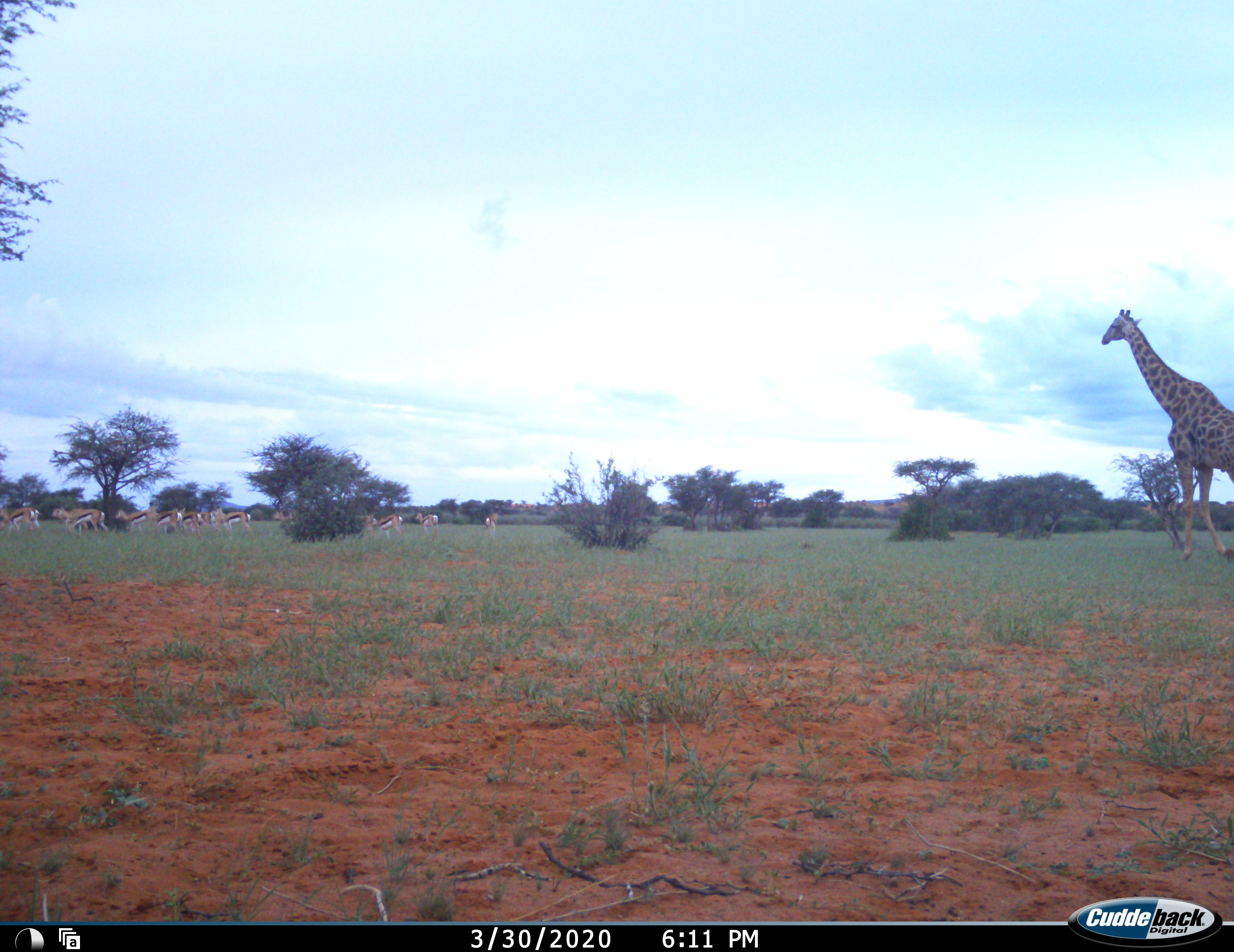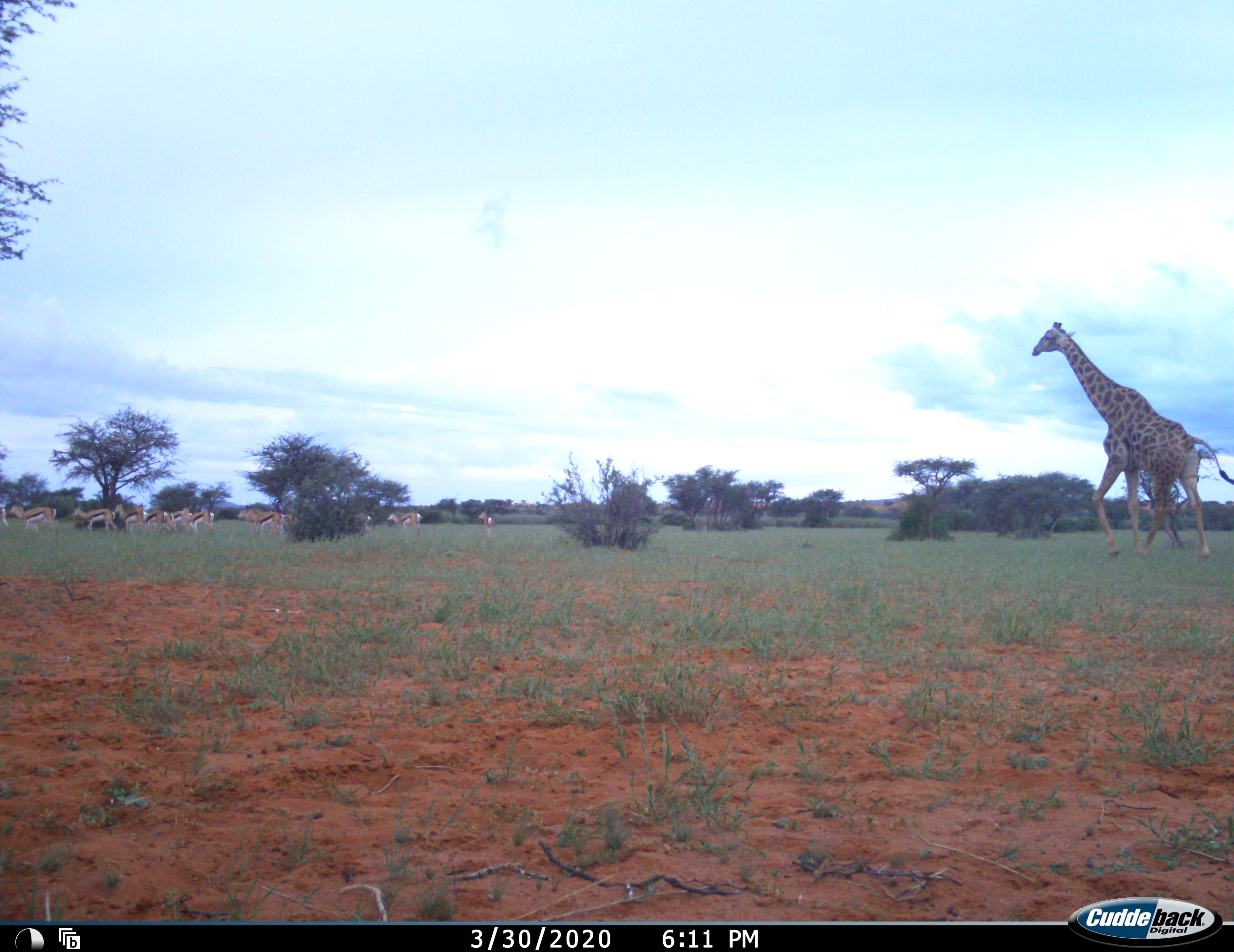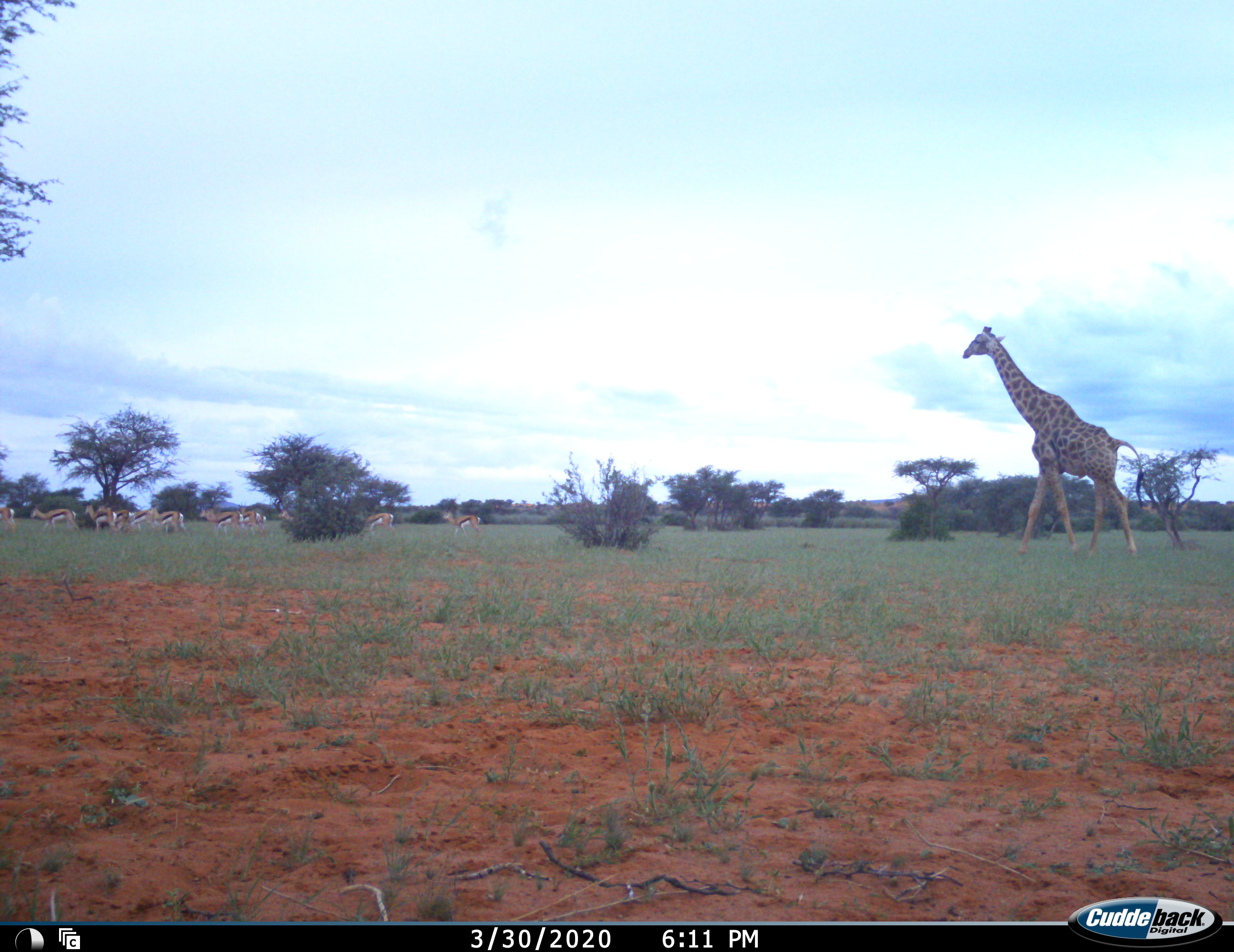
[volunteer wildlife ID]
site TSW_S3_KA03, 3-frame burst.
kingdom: Animalia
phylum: Chordata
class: Mammalia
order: Artiodactyla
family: Giraffidae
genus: Giraffa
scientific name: Giraffa camelopardalis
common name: giraffe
Giraffe (Giraffa camelopardalis), count 1. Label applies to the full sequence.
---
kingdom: Animalia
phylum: Chordata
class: Mammalia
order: Artiodactyla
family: Bovidae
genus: Antidorcas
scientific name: Antidorcas marsupialis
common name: springbok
Springbok (Antidorcas marsupialis), count 11-50. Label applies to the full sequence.